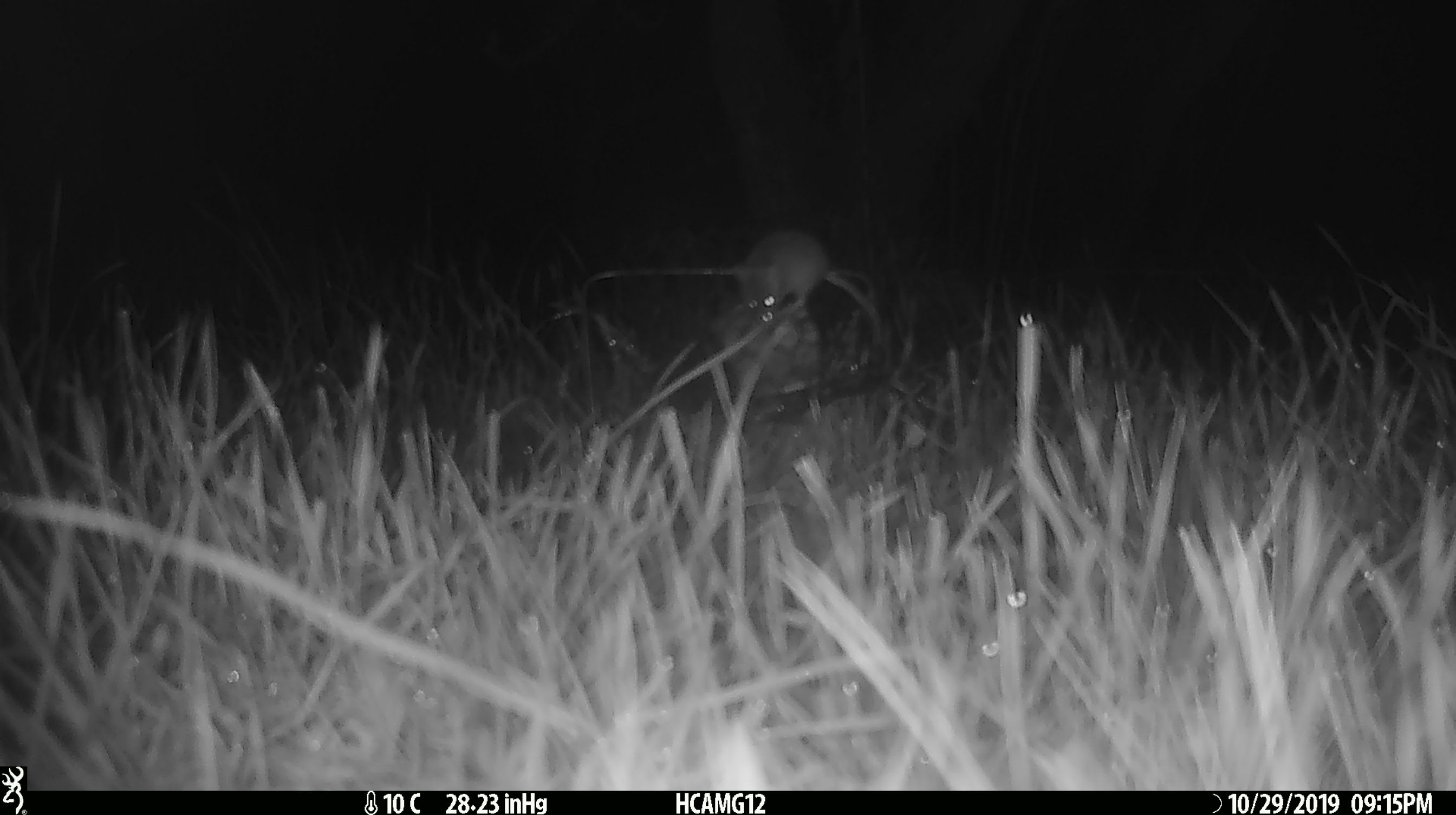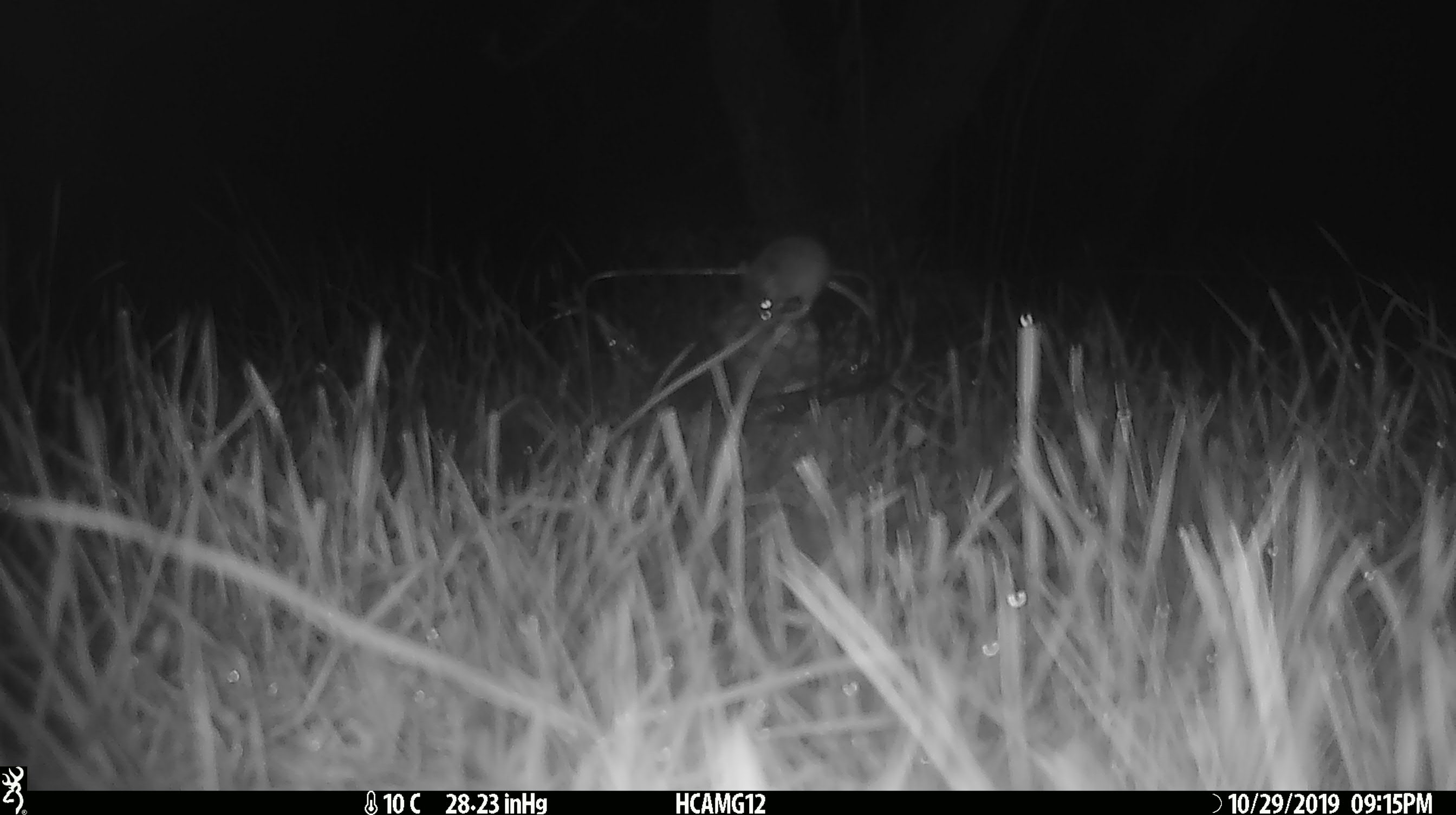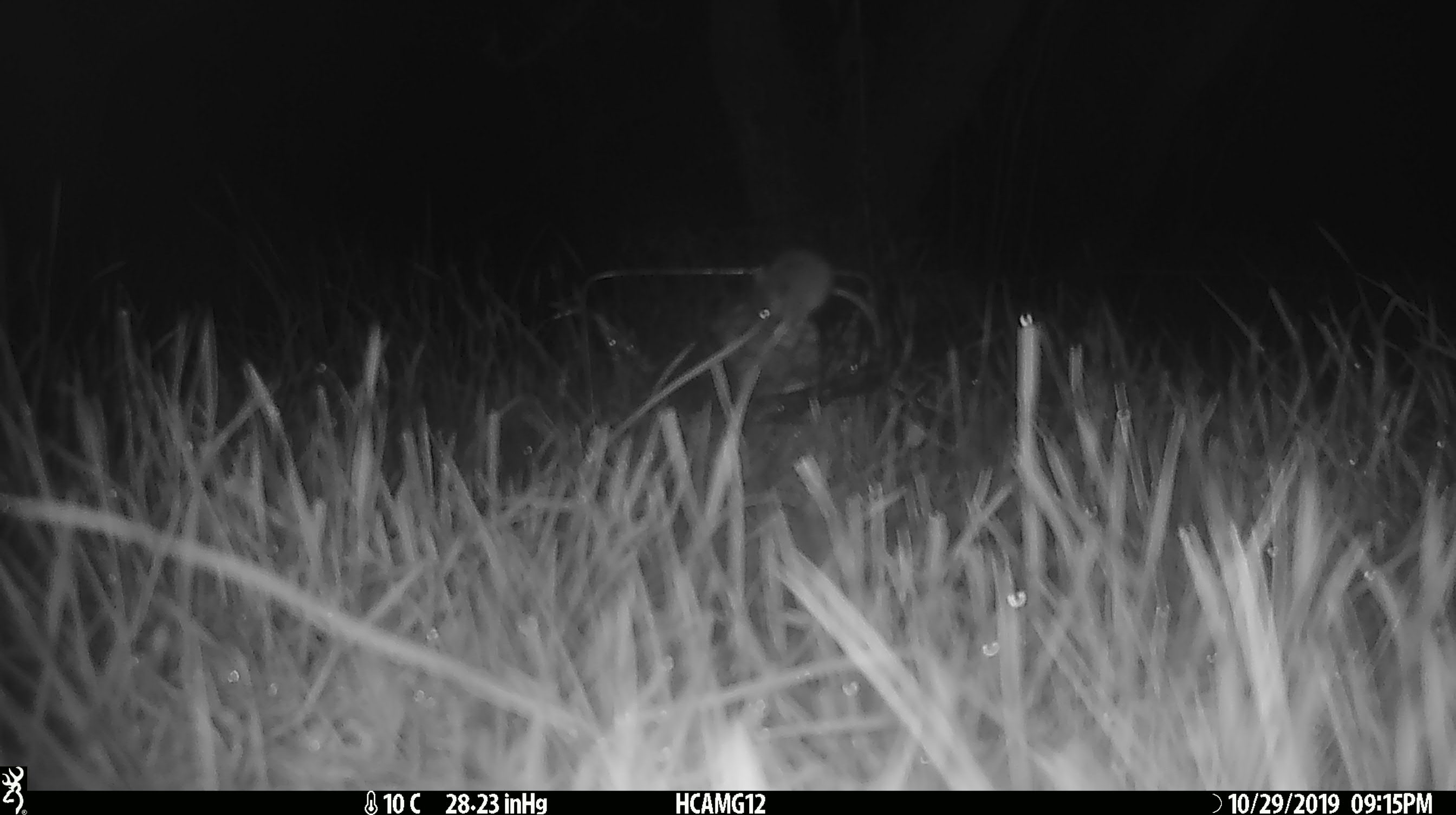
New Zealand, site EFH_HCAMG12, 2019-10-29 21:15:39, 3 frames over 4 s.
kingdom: Animalia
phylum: Chordata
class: Mammalia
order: Rodentia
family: Muridae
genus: Mus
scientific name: Mus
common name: mouse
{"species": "mouse (Mus)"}